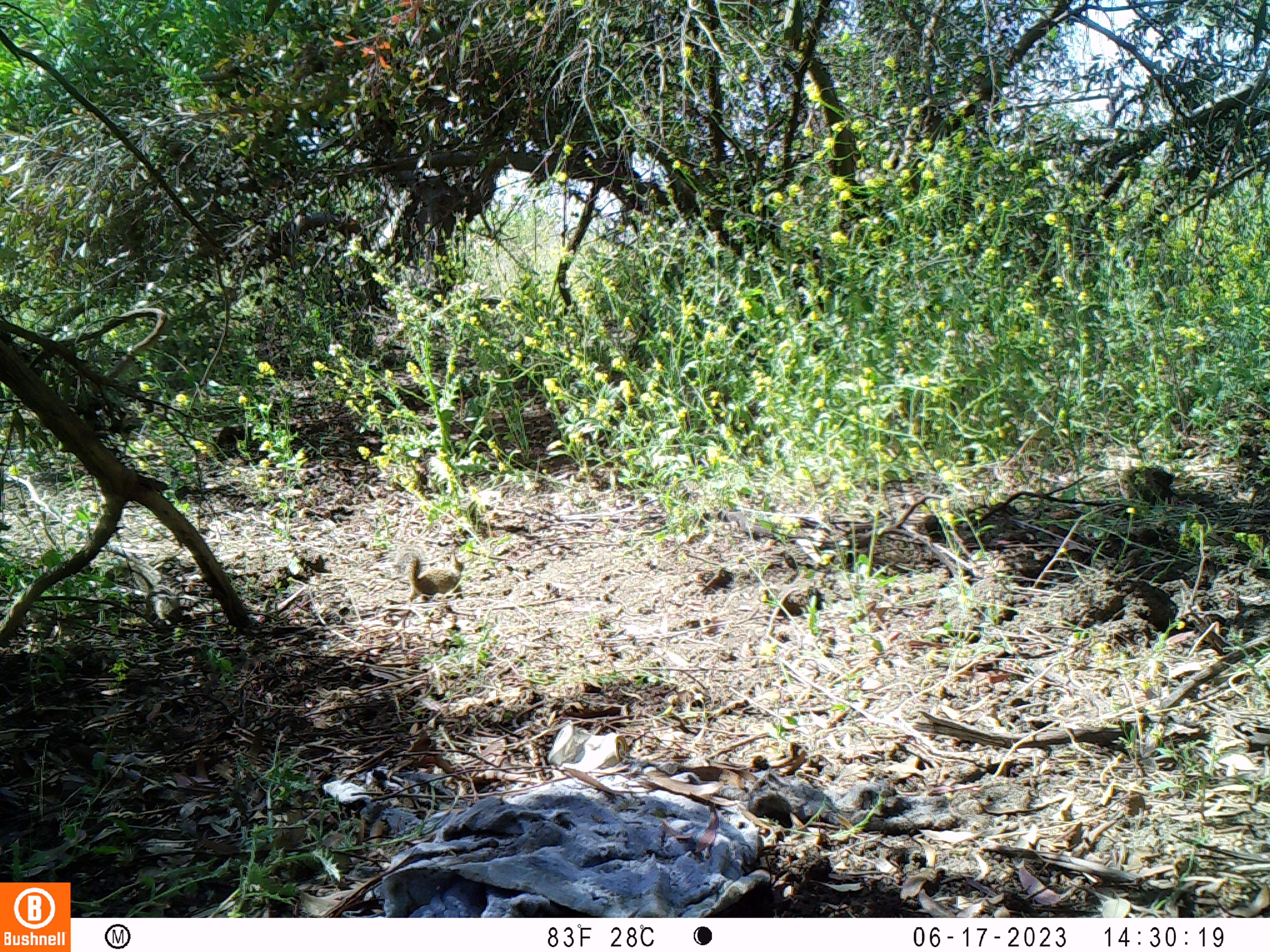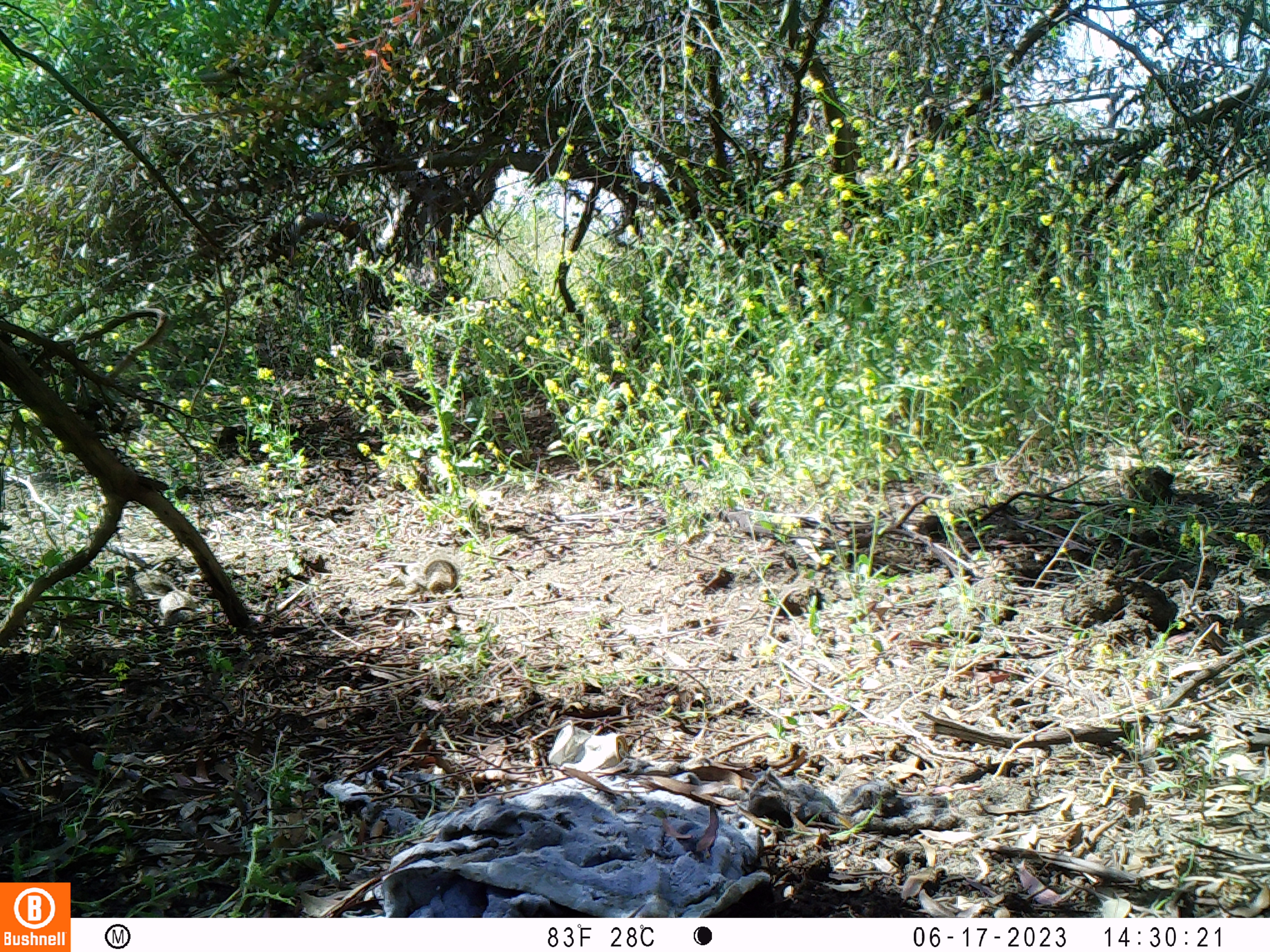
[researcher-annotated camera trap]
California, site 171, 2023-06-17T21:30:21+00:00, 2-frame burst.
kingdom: Animalia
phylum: Chordata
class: Mammalia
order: Rodentia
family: Sciuridae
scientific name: Sciuridae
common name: squirrel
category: unknown squirrel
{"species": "unknown squirrel (squirrel) (Sciuridae)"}